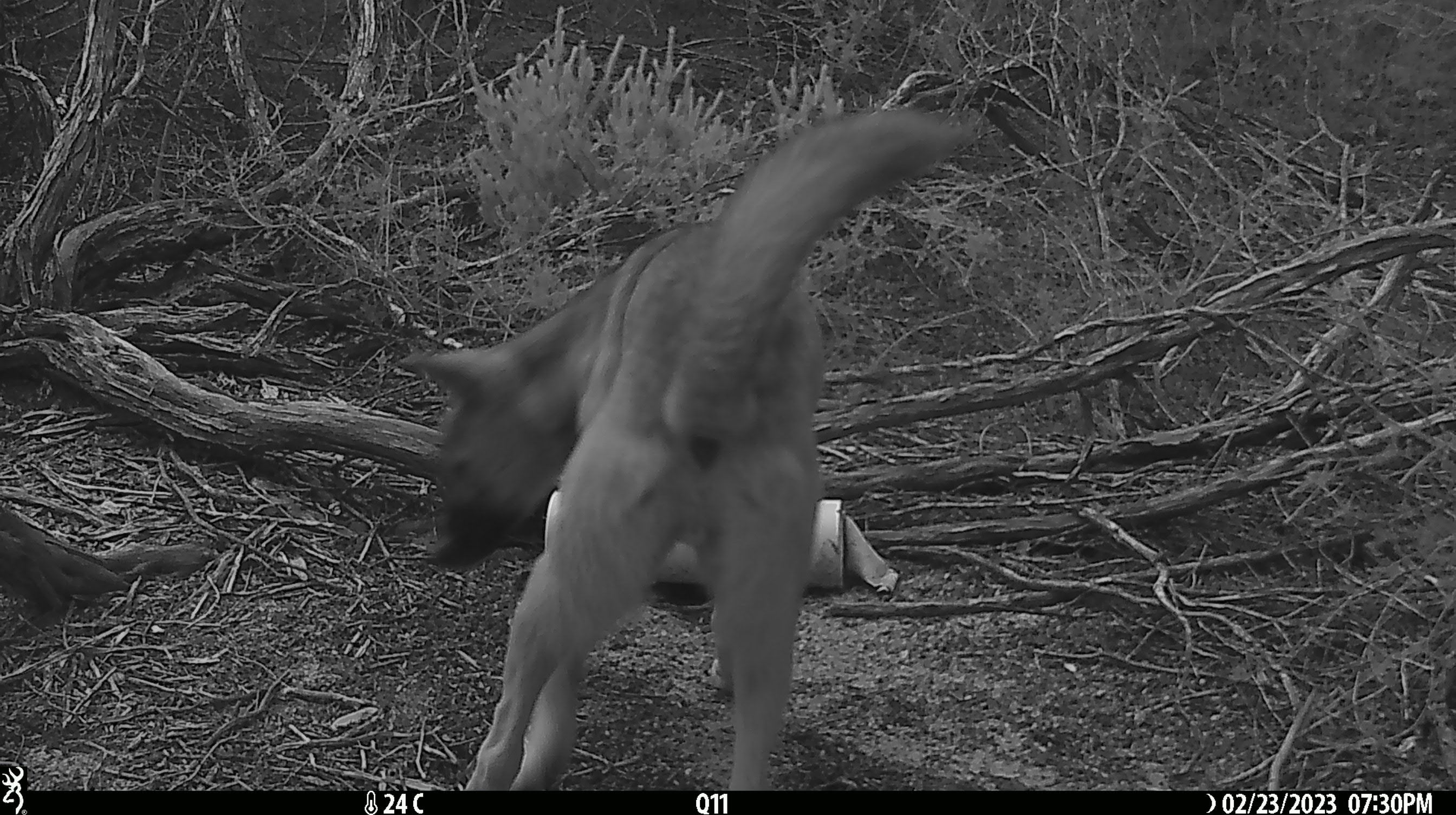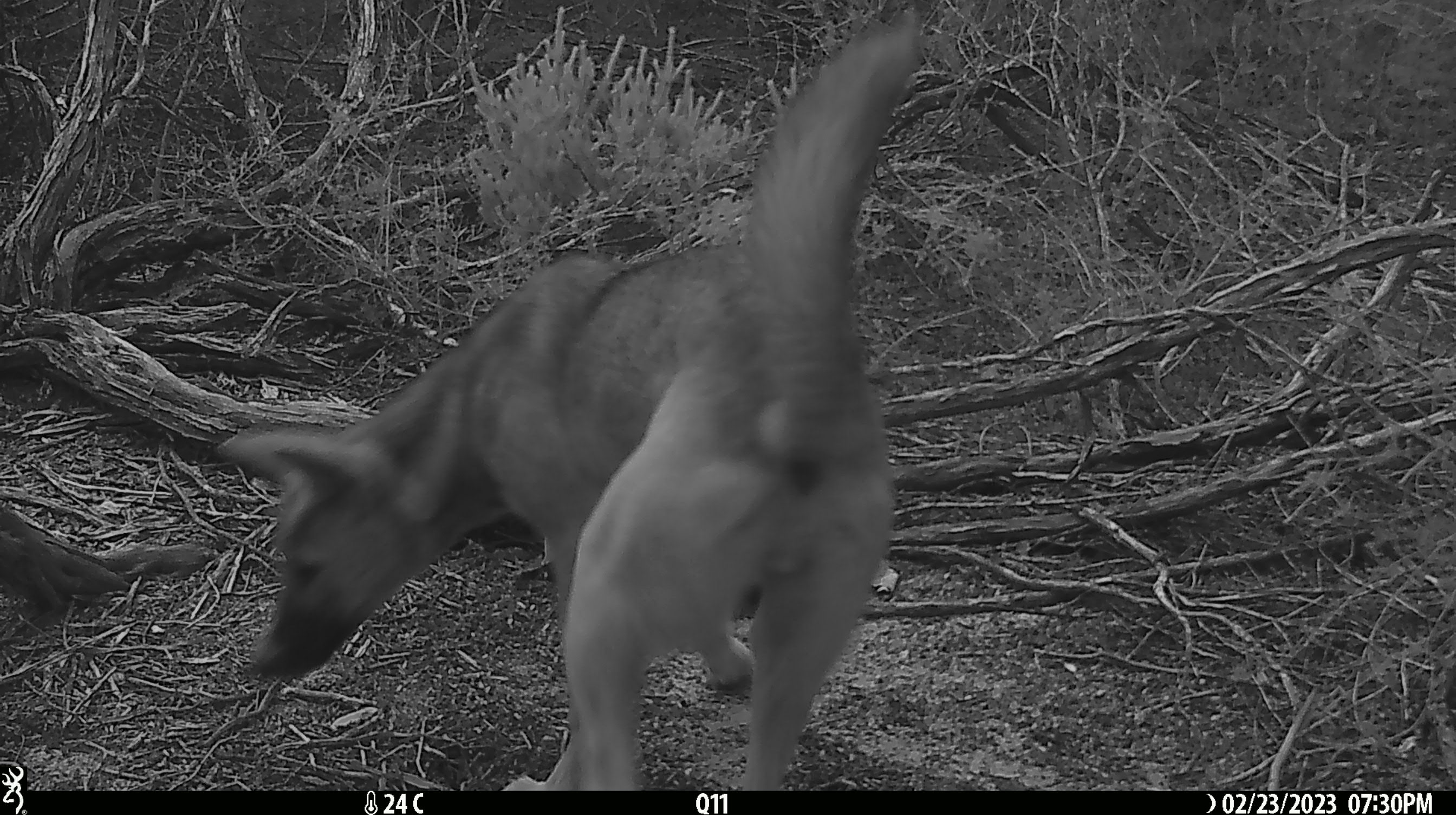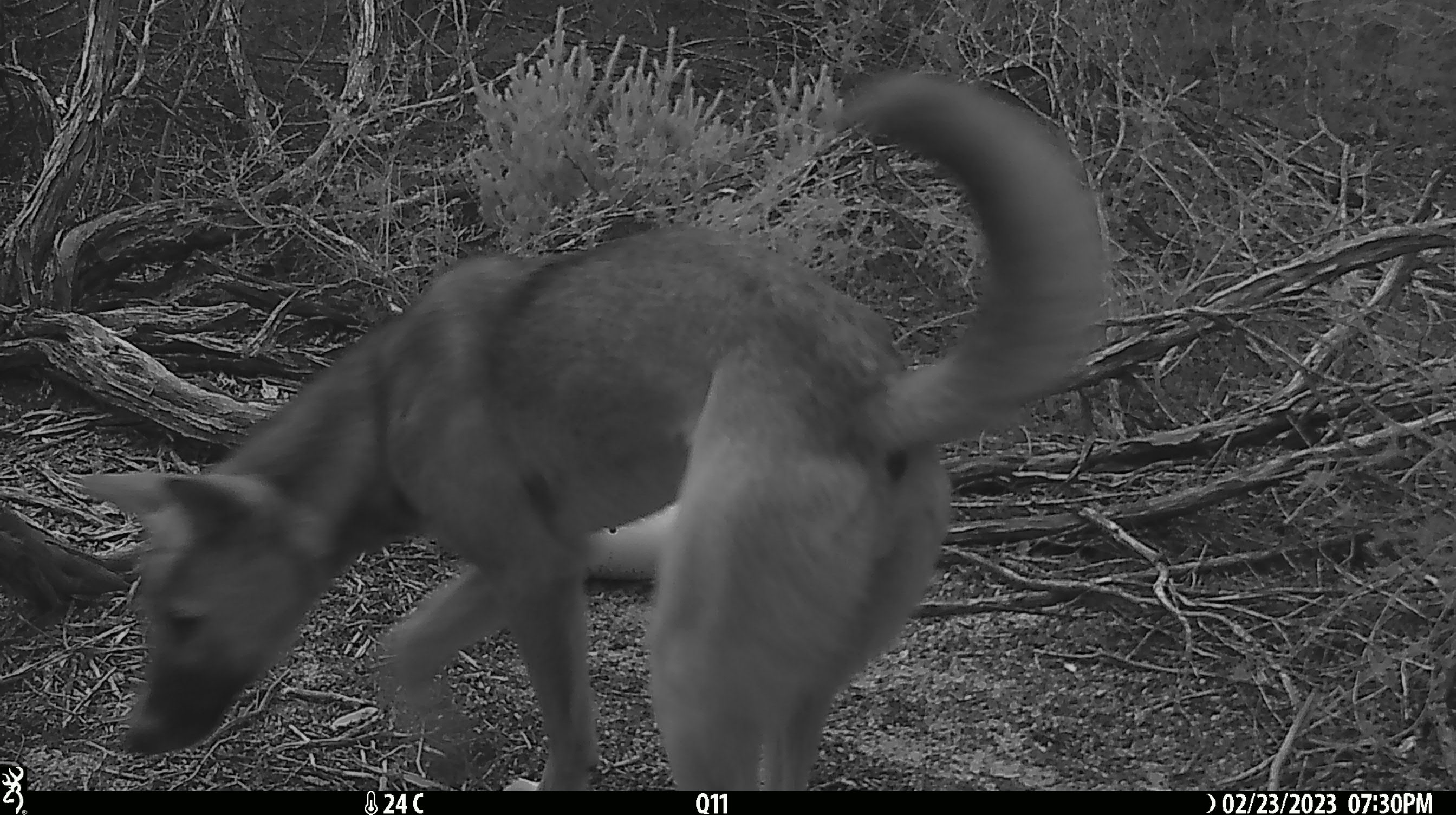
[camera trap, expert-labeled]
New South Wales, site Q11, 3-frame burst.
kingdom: Animalia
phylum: Chordata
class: Mammalia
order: Carnivora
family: Canidae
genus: Canis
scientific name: Canis familiaris dingo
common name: dingo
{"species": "dingo (Canis familiaris dingo)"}